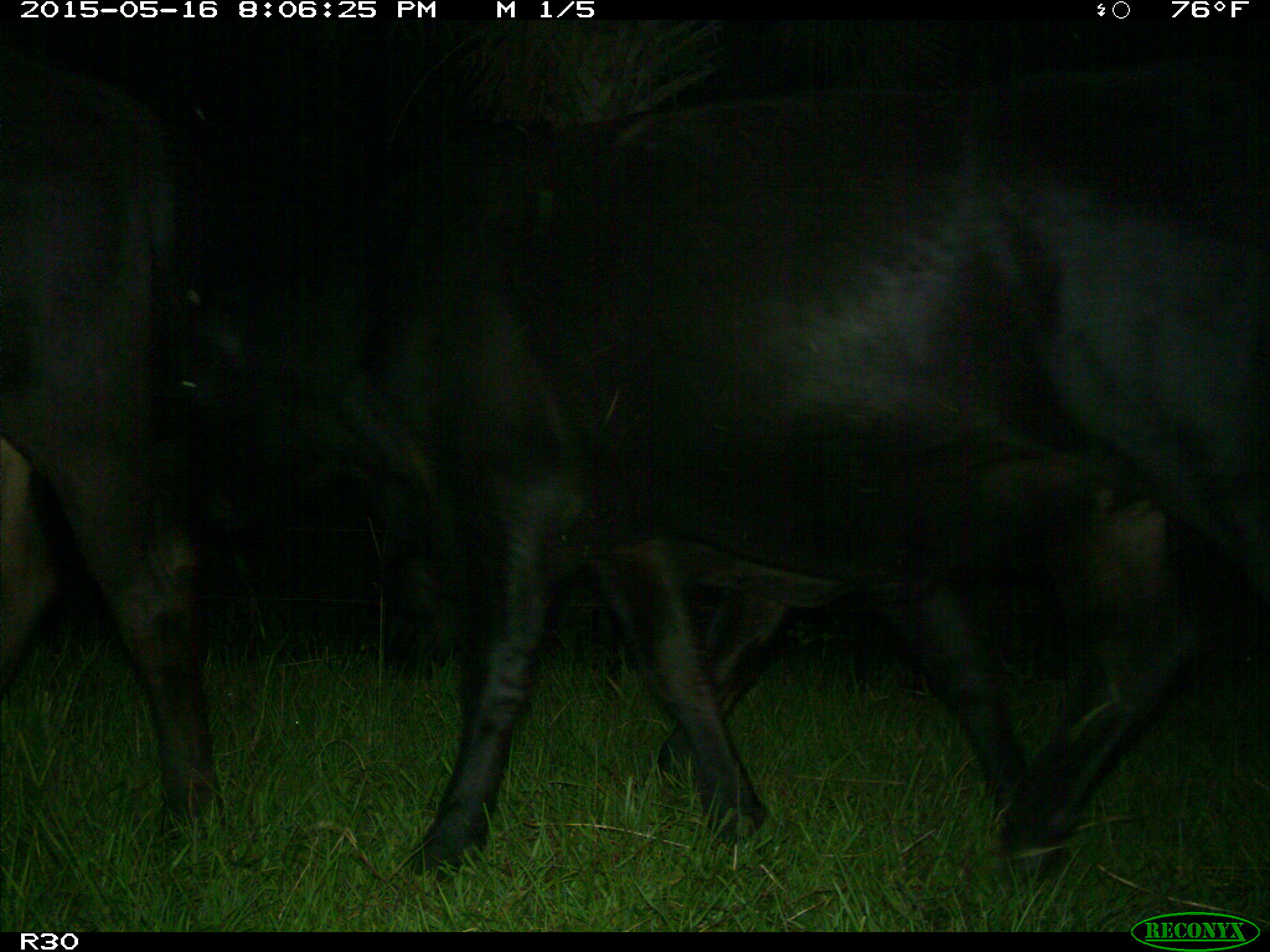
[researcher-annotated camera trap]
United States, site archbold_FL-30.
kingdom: Animalia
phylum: Chordata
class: Mammalia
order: Artiodactyla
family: Bovidae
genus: Bos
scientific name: Bos taurus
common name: domestic cow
Bos taurus (domestic cow).